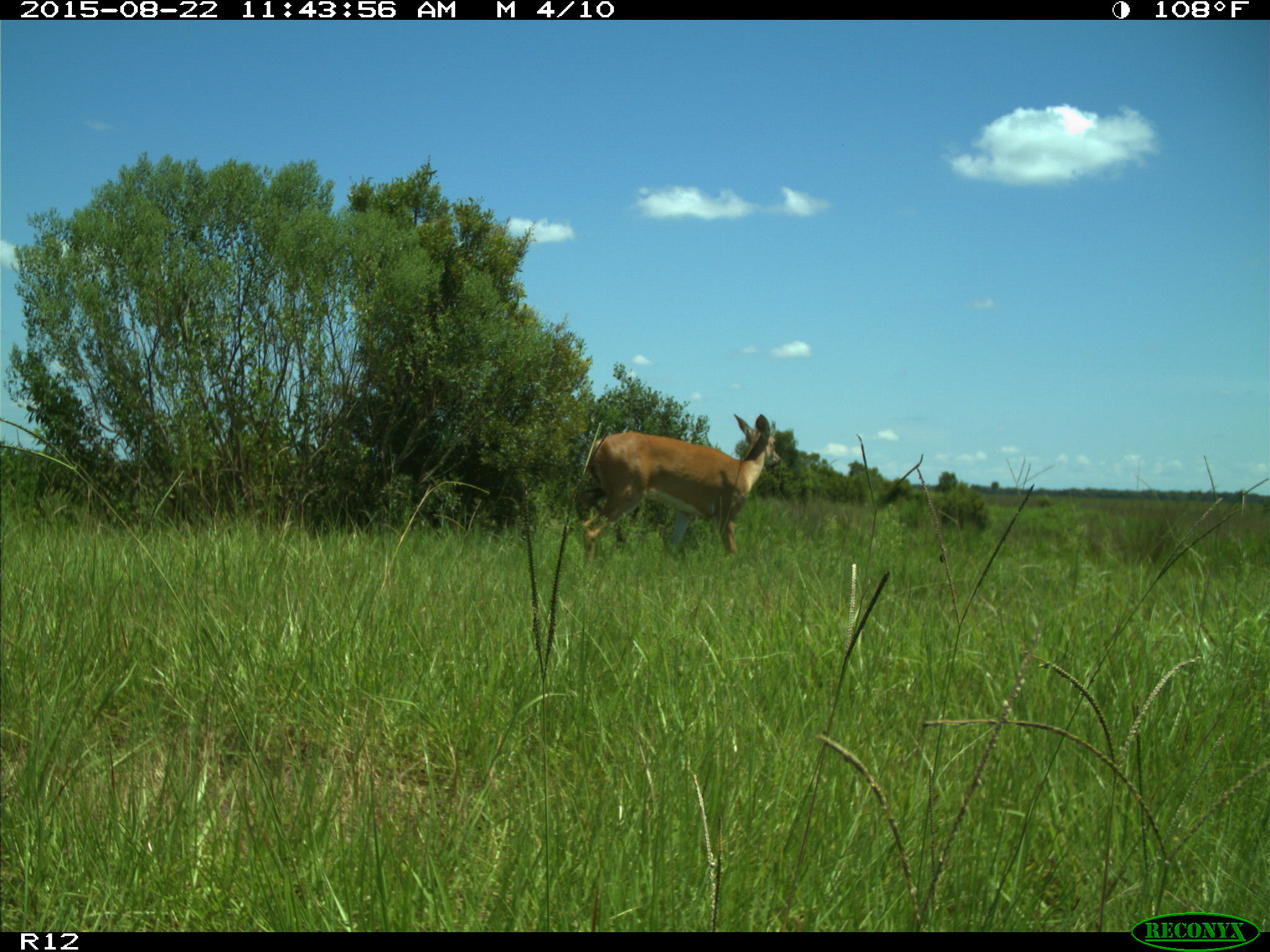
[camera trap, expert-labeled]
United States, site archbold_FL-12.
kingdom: Animalia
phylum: Chordata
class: Mammalia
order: Artiodactyla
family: Cervidae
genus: Odocoileus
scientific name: Odocoileus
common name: deer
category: unidentified deer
Unidentified deer (deer) (Odocoileus).